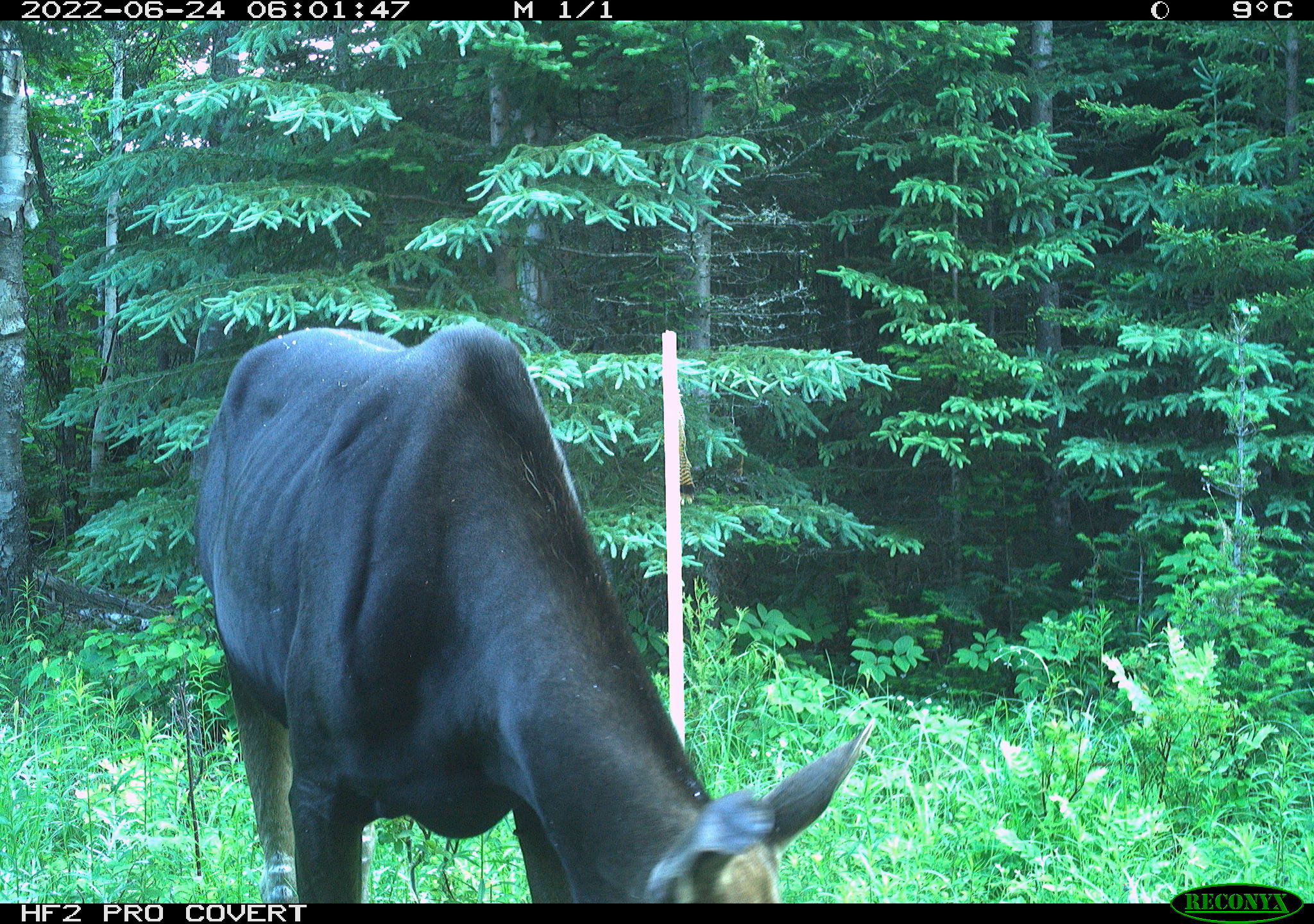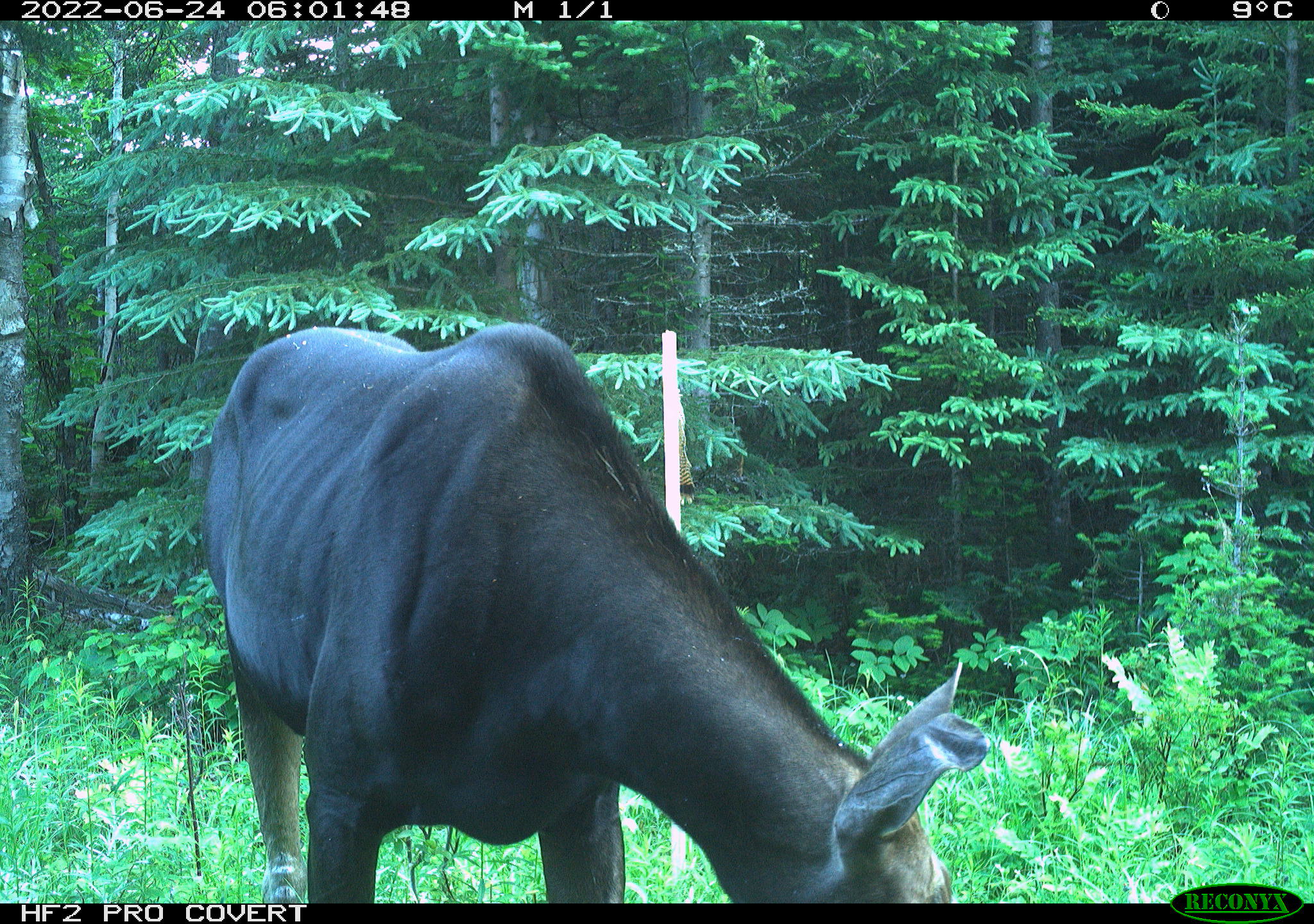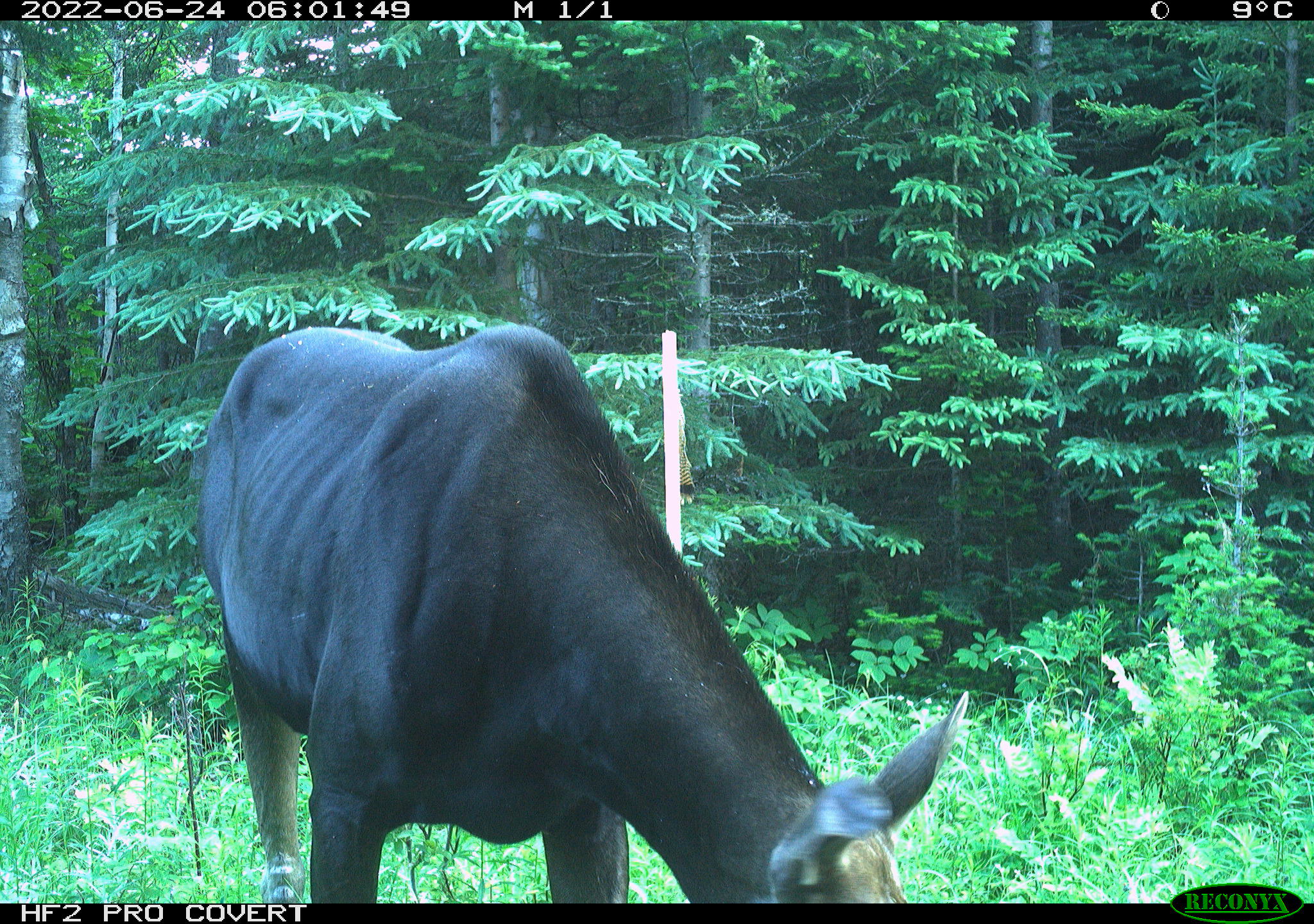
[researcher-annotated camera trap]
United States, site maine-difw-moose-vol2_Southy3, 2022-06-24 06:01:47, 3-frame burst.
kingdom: Animalia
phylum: Chordata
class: Mammalia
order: Artiodactyla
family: Cervidae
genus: Alces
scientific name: Alces alces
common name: moose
Moose (Alces alces).